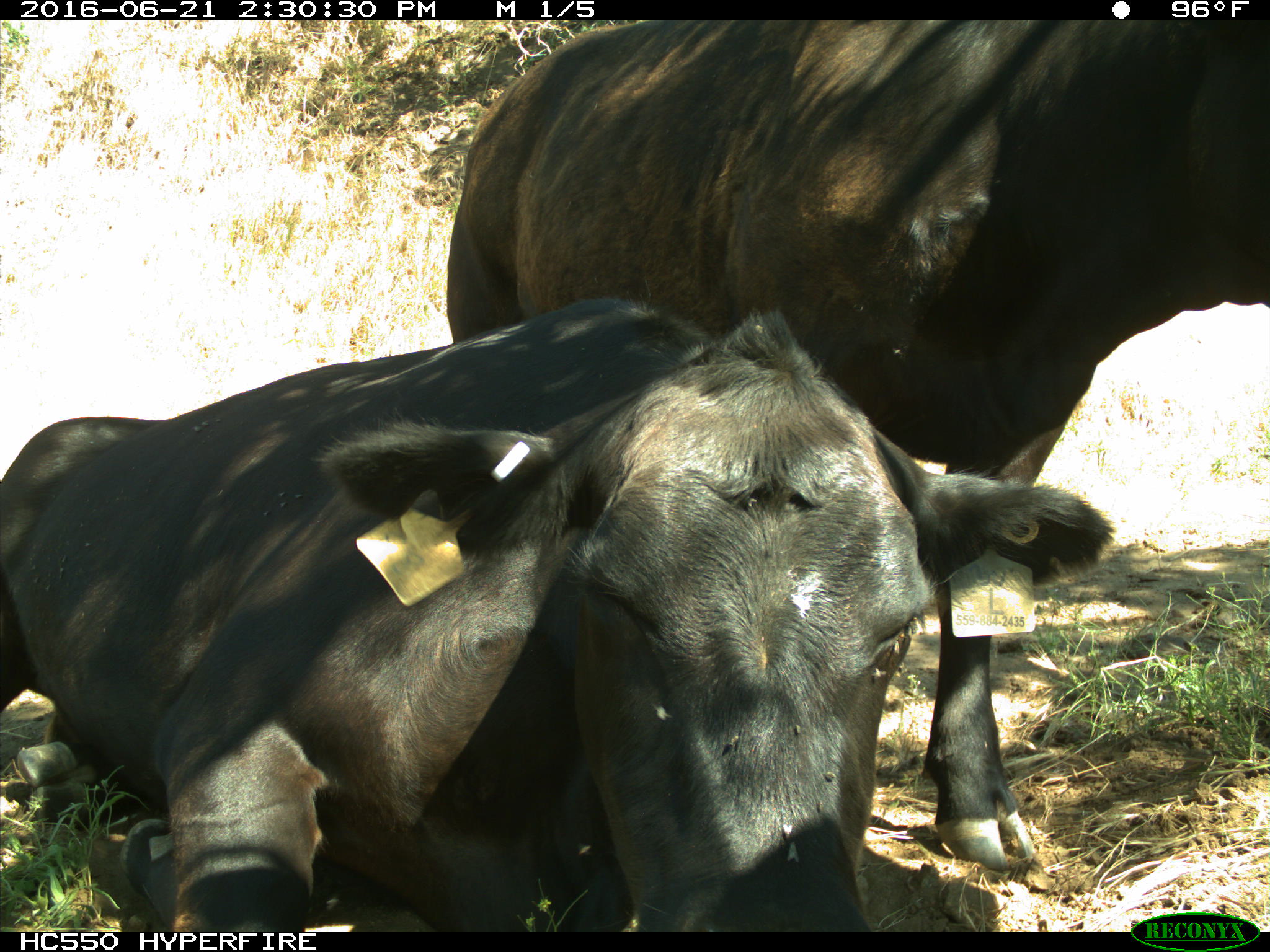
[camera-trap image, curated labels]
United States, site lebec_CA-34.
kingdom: Animalia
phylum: Chordata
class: Mammalia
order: Artiodactyla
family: Bovidae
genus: Bos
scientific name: Bos taurus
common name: domestic cow